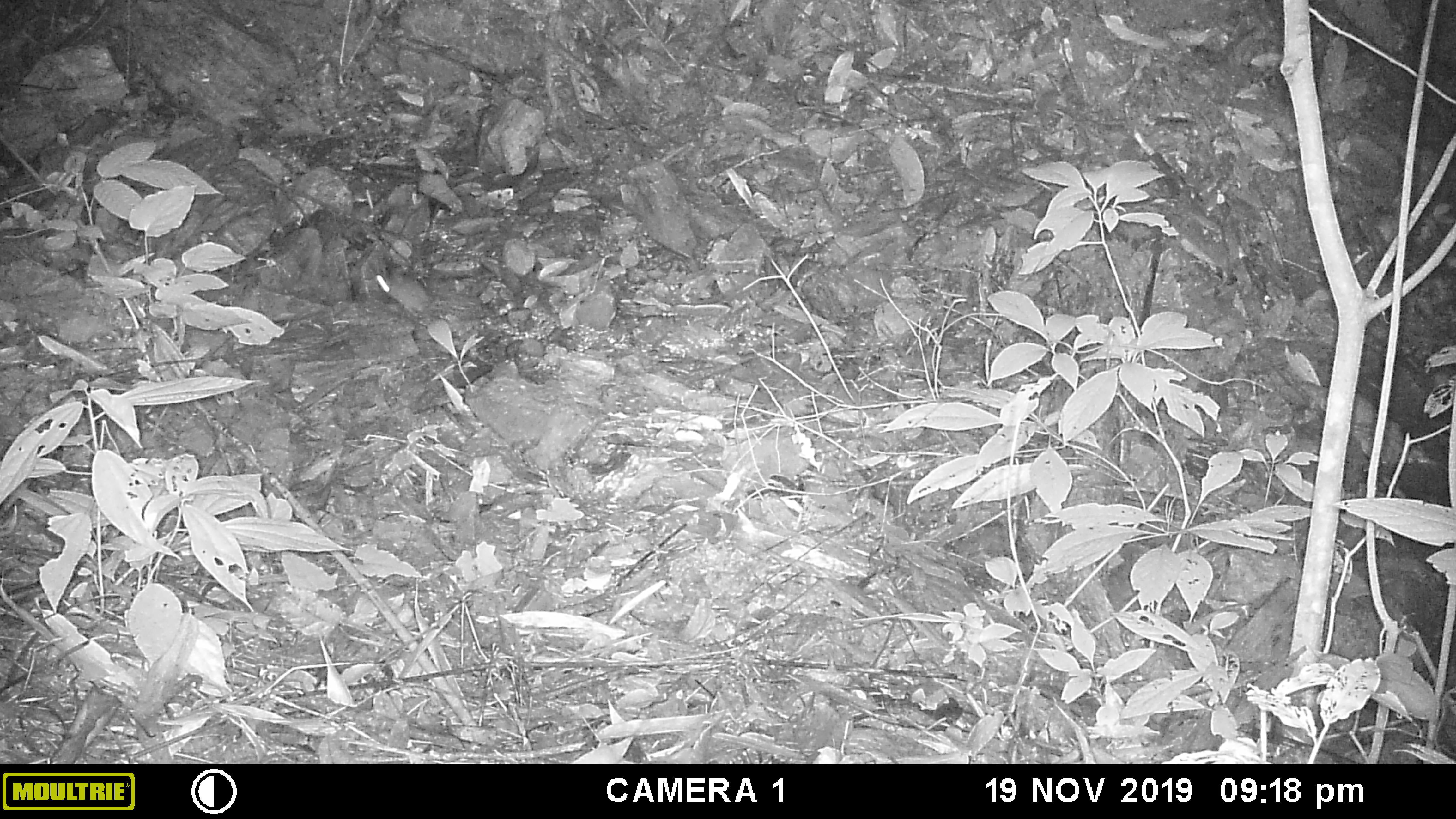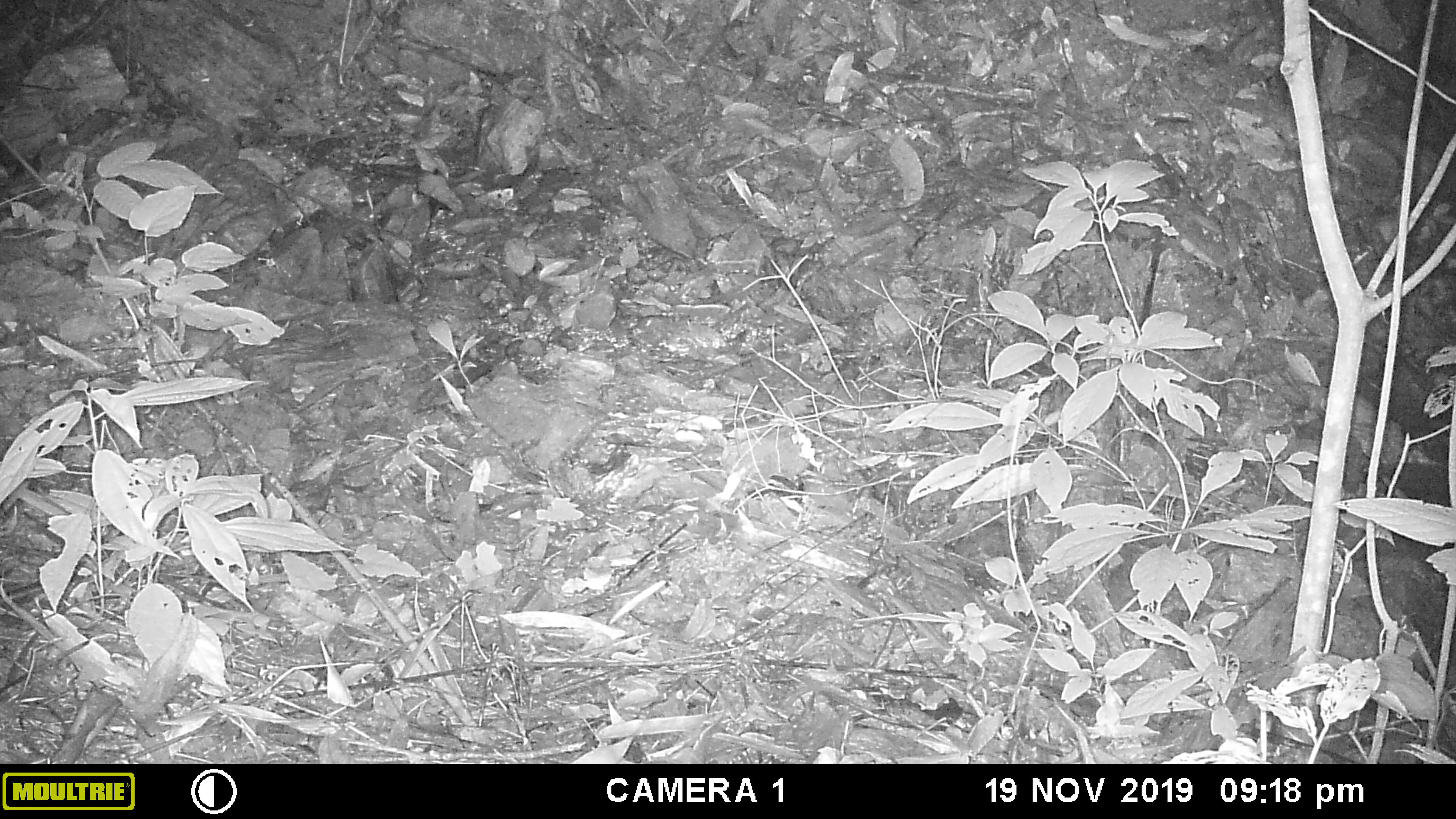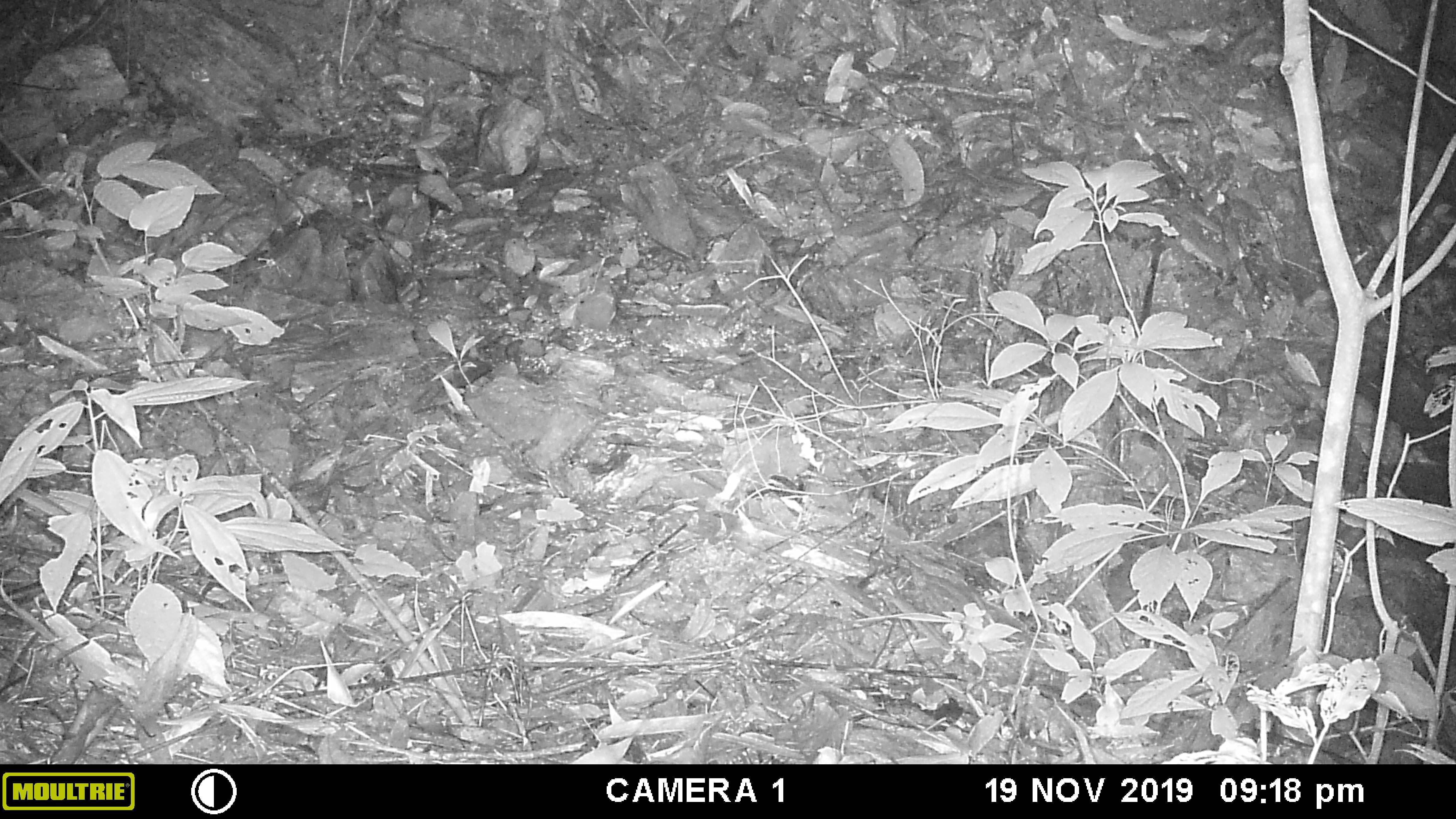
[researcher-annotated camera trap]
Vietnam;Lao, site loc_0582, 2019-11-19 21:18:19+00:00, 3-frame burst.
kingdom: Animalia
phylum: Chordata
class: Mammalia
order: Rodentia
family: Muridae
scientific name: Muridae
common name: old-world mice and rats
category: unidentified murid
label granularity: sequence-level